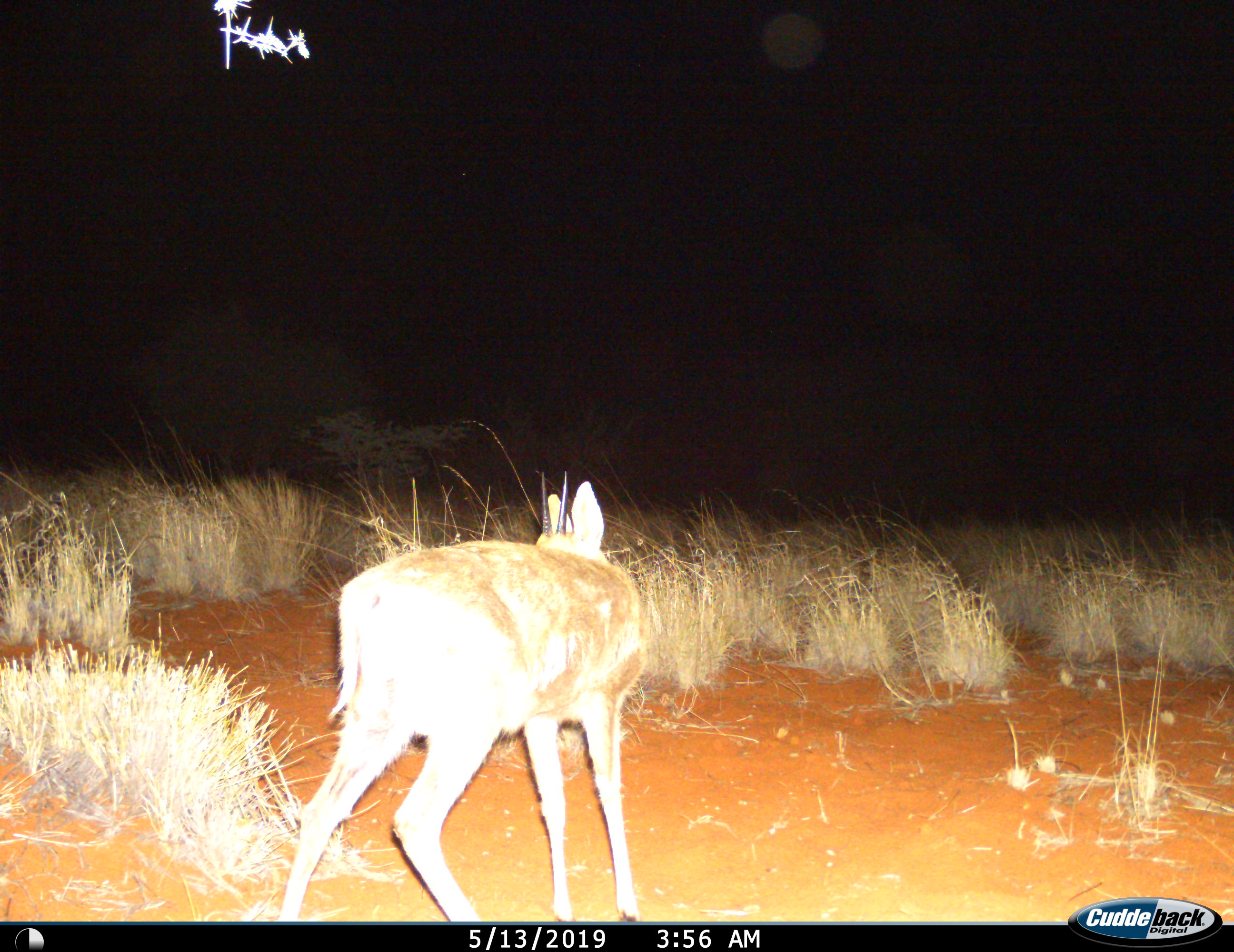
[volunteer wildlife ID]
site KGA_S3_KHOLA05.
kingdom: Animalia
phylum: Chordata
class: Mammalia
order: Artiodactyla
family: Bovidae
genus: Sylvicapra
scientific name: Sylvicapra grimmia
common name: common duiker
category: duikercommongrey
Duikercommongrey (common duiker) (Sylvicapra grimmia), count 1. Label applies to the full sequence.